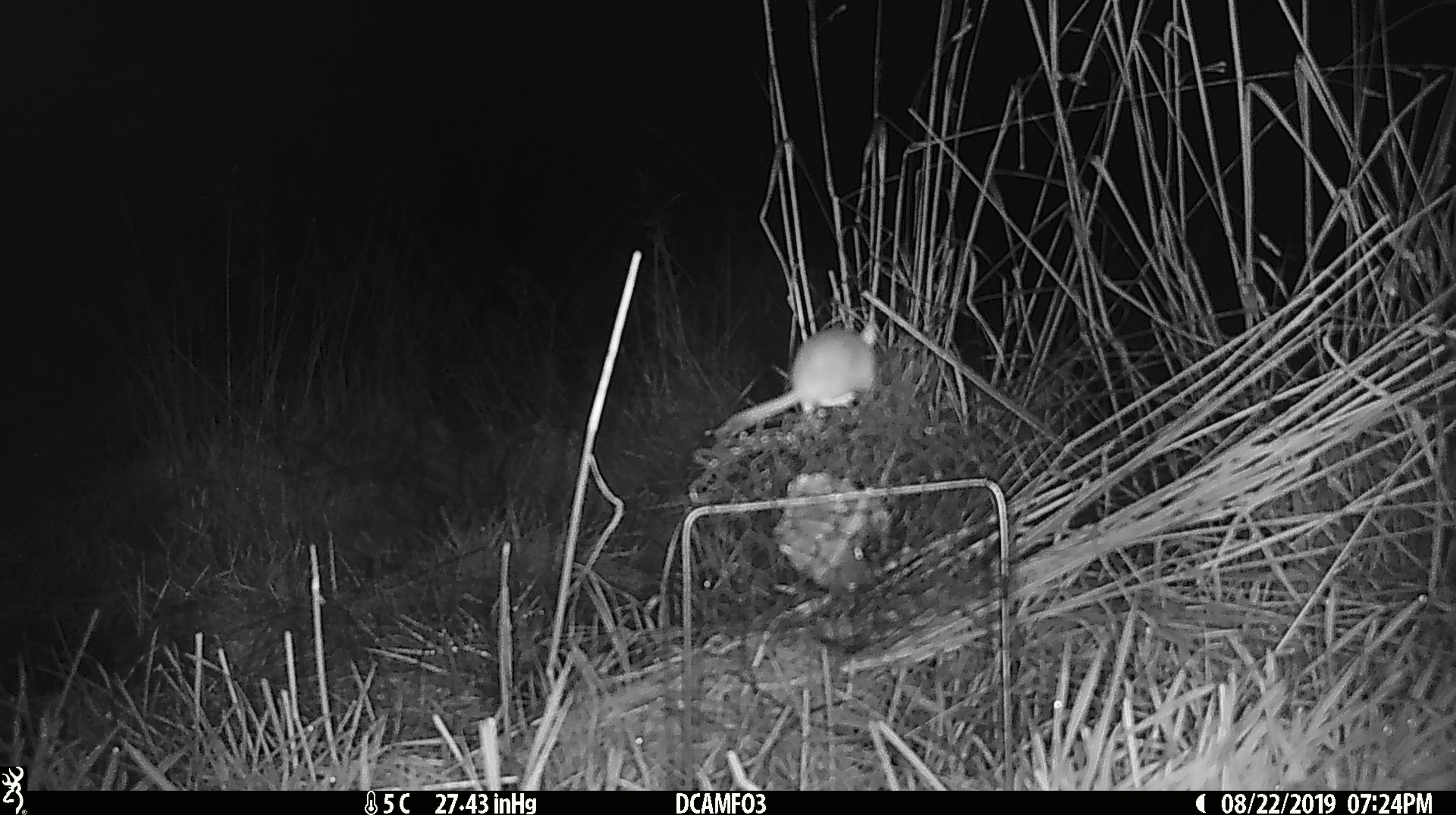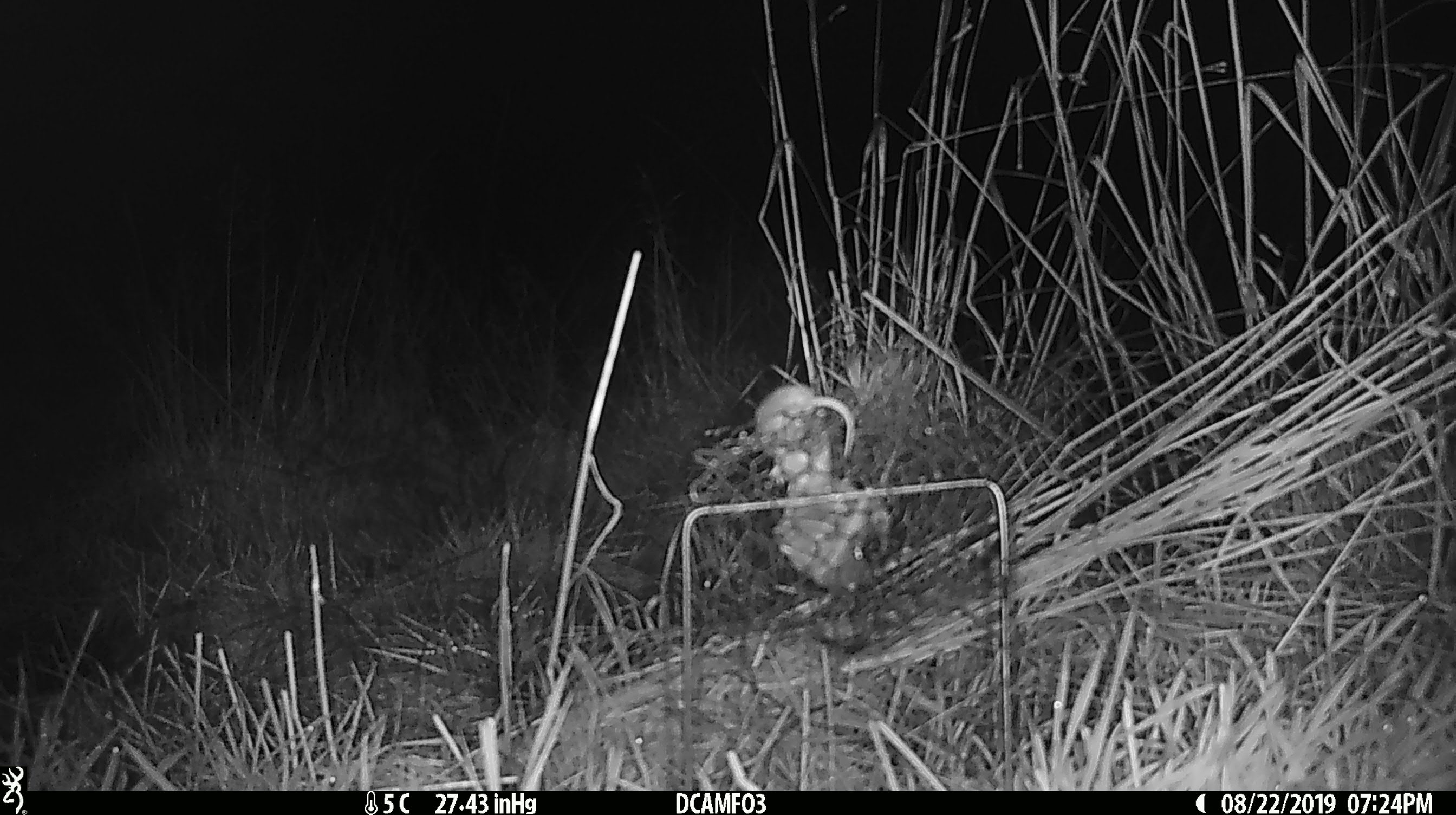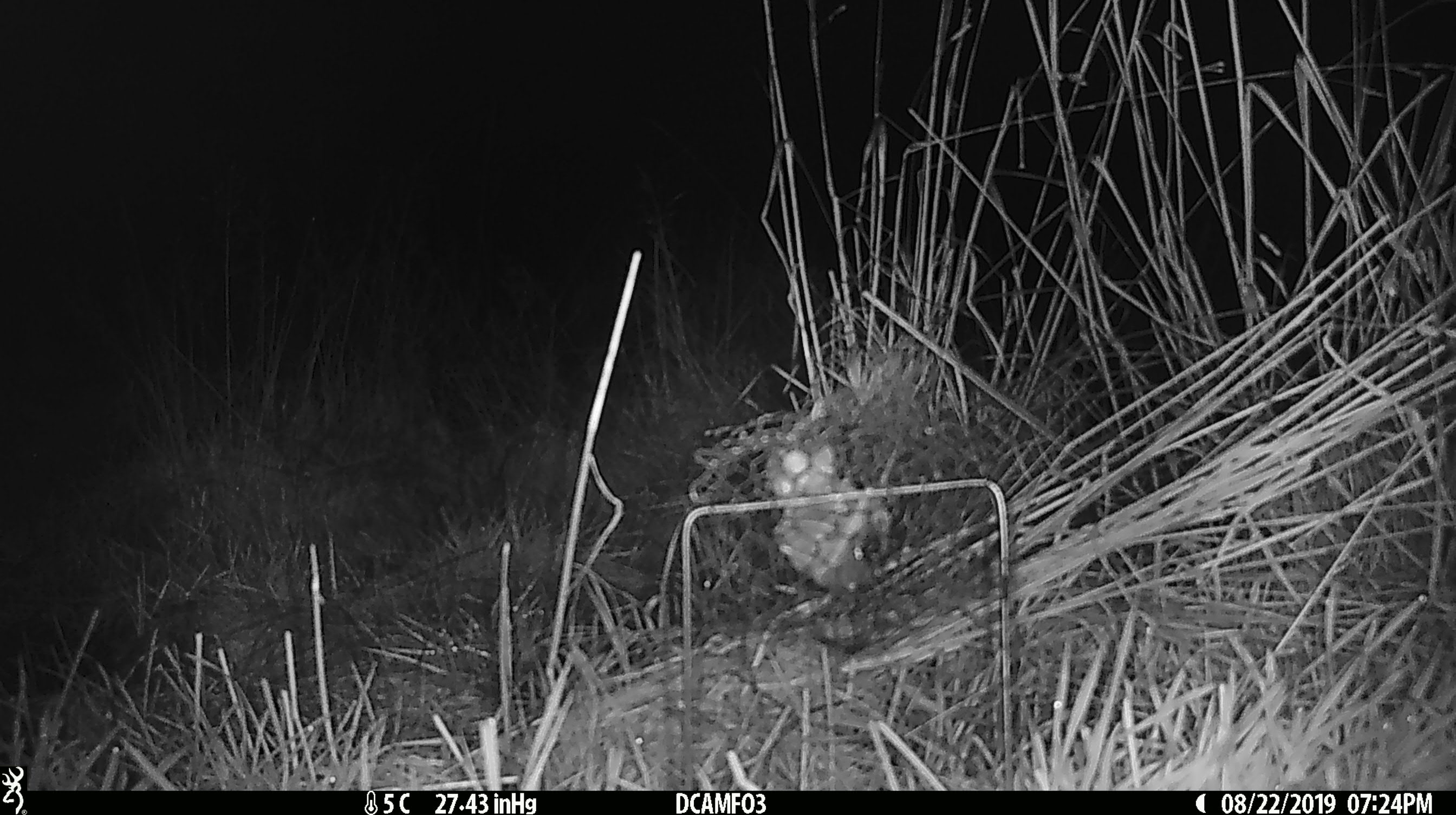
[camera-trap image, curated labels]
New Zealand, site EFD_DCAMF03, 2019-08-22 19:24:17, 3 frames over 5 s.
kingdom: Animalia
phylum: Chordata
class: Mammalia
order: Rodentia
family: Muridae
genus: Mus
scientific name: Mus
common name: mouse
Mouse (Mus).